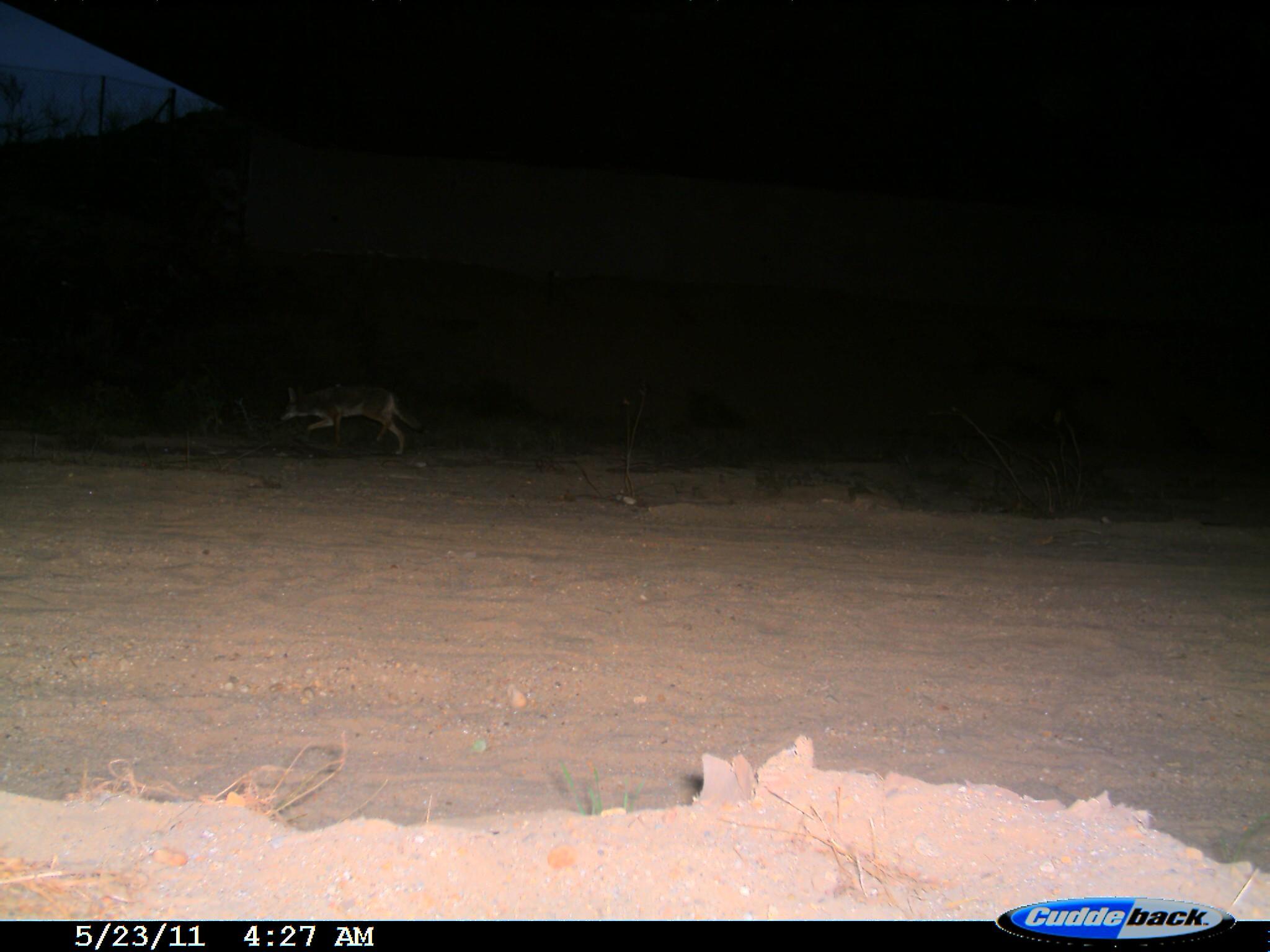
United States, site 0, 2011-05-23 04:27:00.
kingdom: Animalia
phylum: Chordata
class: Mammalia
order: Carnivora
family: Canidae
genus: Canis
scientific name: Canis latrans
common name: coyote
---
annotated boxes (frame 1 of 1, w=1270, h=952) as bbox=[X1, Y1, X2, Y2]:
coyote: bbox=[270, 362, 459, 476]